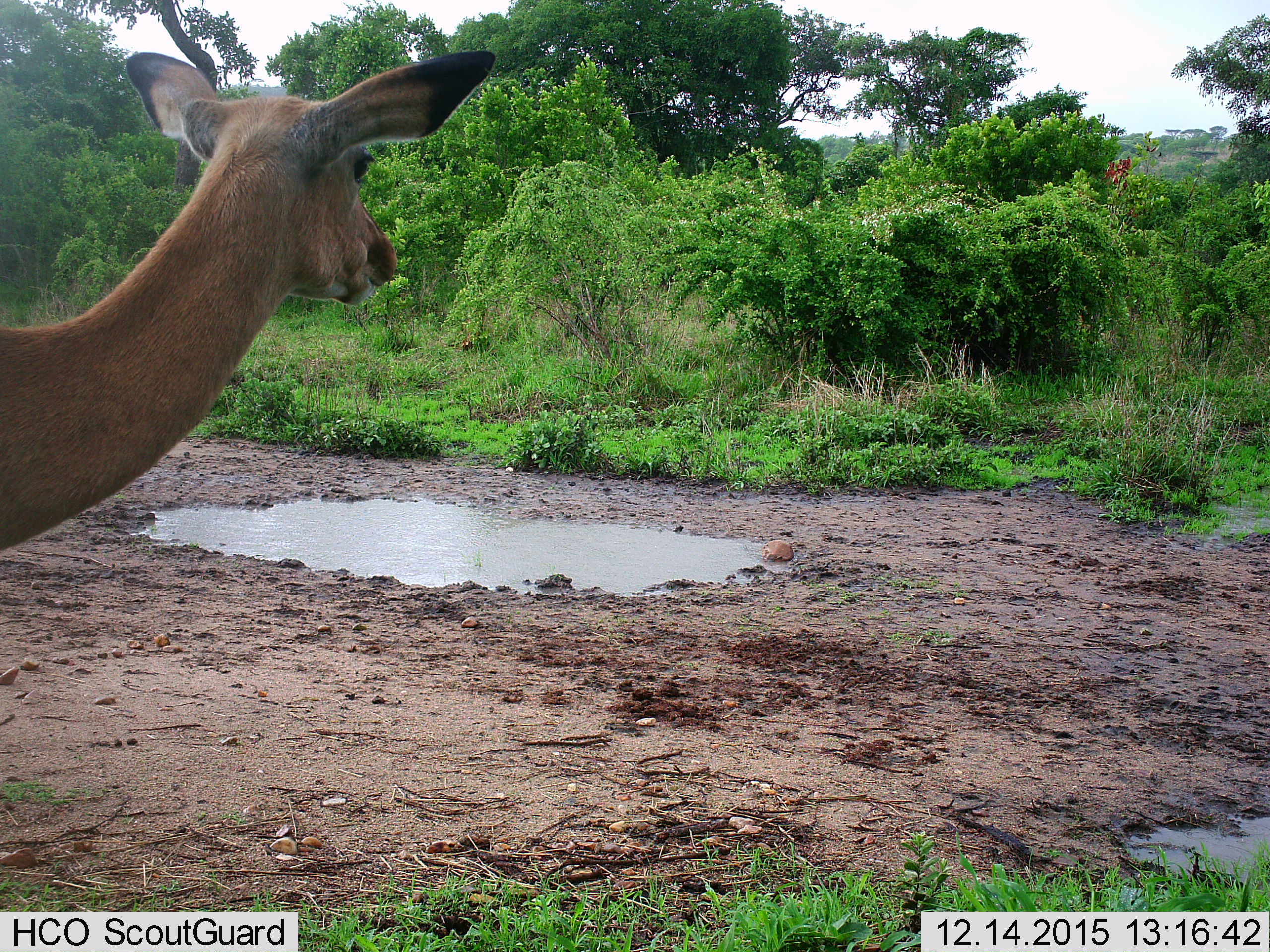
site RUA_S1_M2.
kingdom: Animalia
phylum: Chordata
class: Mammalia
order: Artiodactyla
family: Bovidae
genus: Aepyceros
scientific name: Aepyceros melampus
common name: impala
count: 1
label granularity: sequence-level